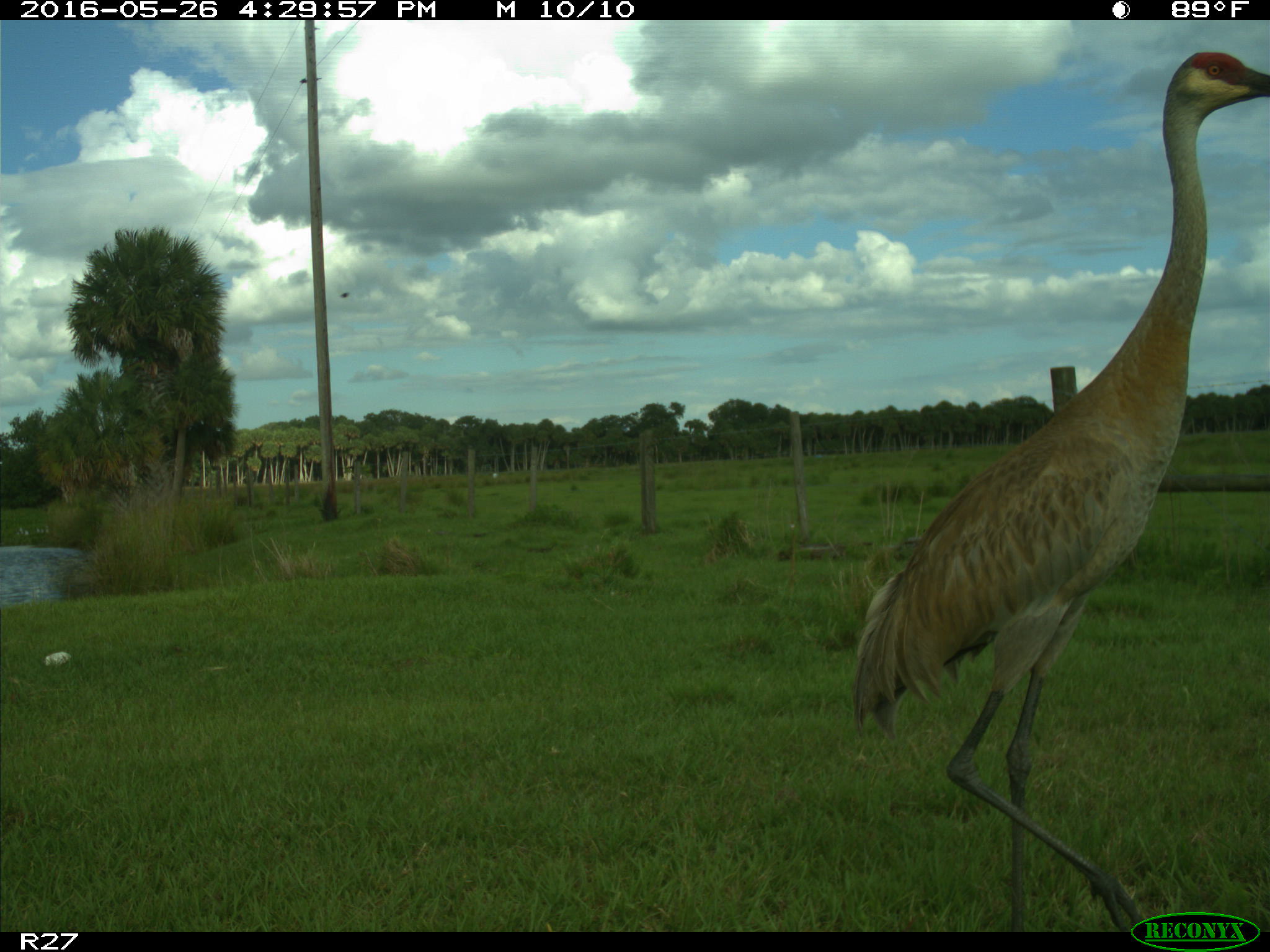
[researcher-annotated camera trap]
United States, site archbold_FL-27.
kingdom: Animalia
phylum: Chordata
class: Aves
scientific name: Aves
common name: birds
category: unidentified bird